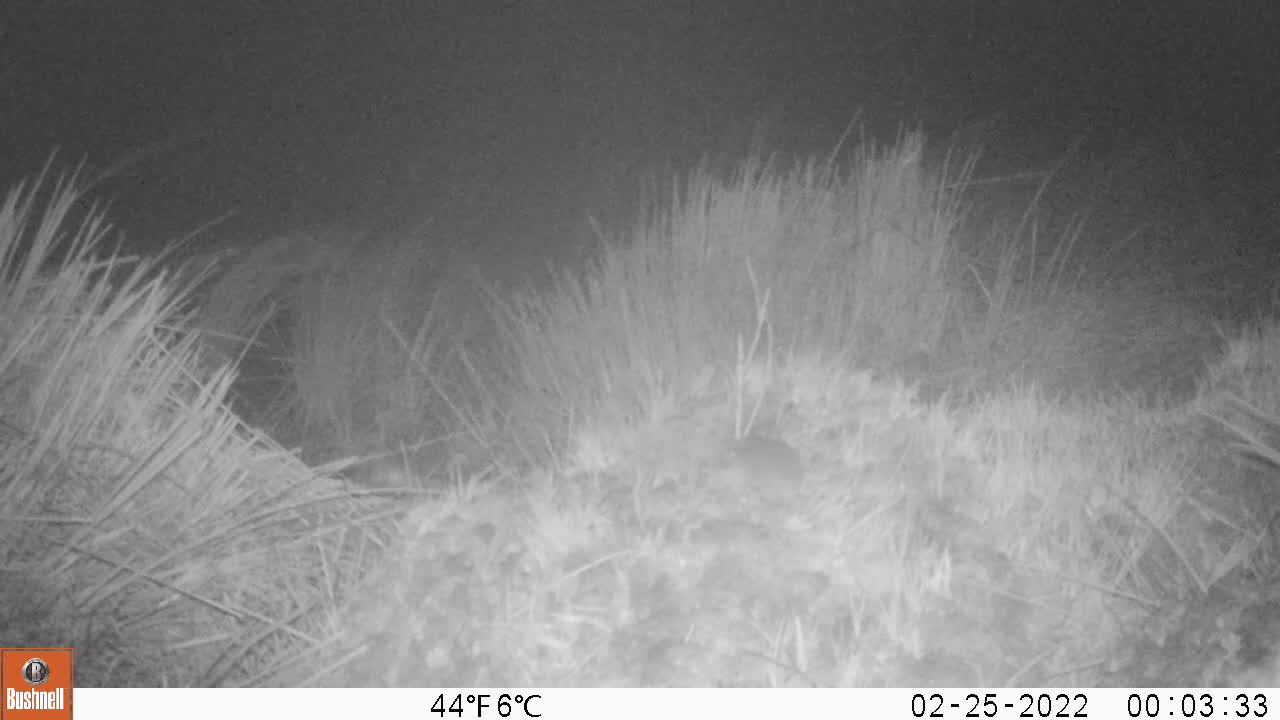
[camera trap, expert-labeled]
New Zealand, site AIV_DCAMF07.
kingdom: Animalia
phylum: Chordata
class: Mammalia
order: Rodentia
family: Muridae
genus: Mus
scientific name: Mus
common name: mouse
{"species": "mouse (Mus)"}